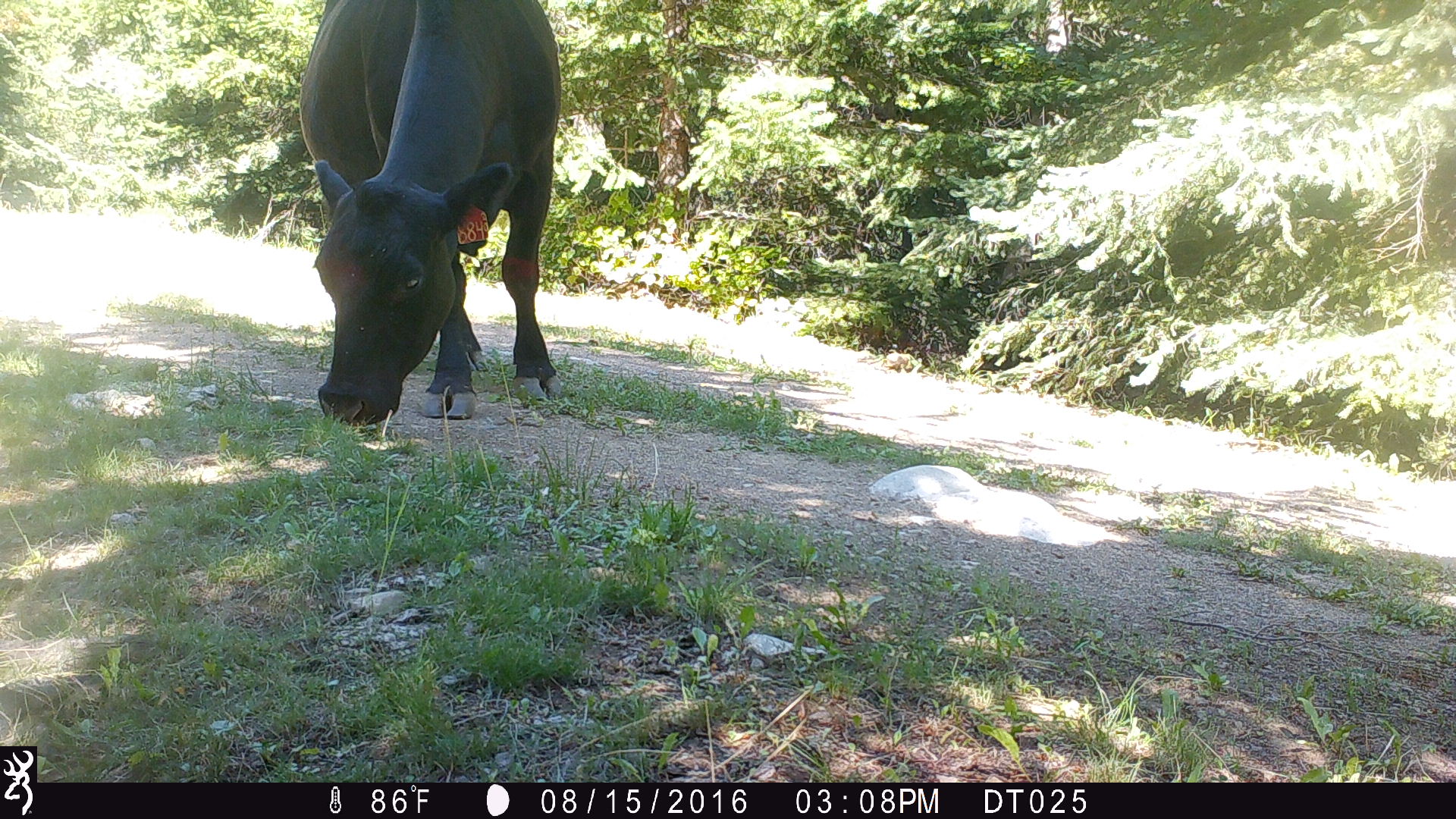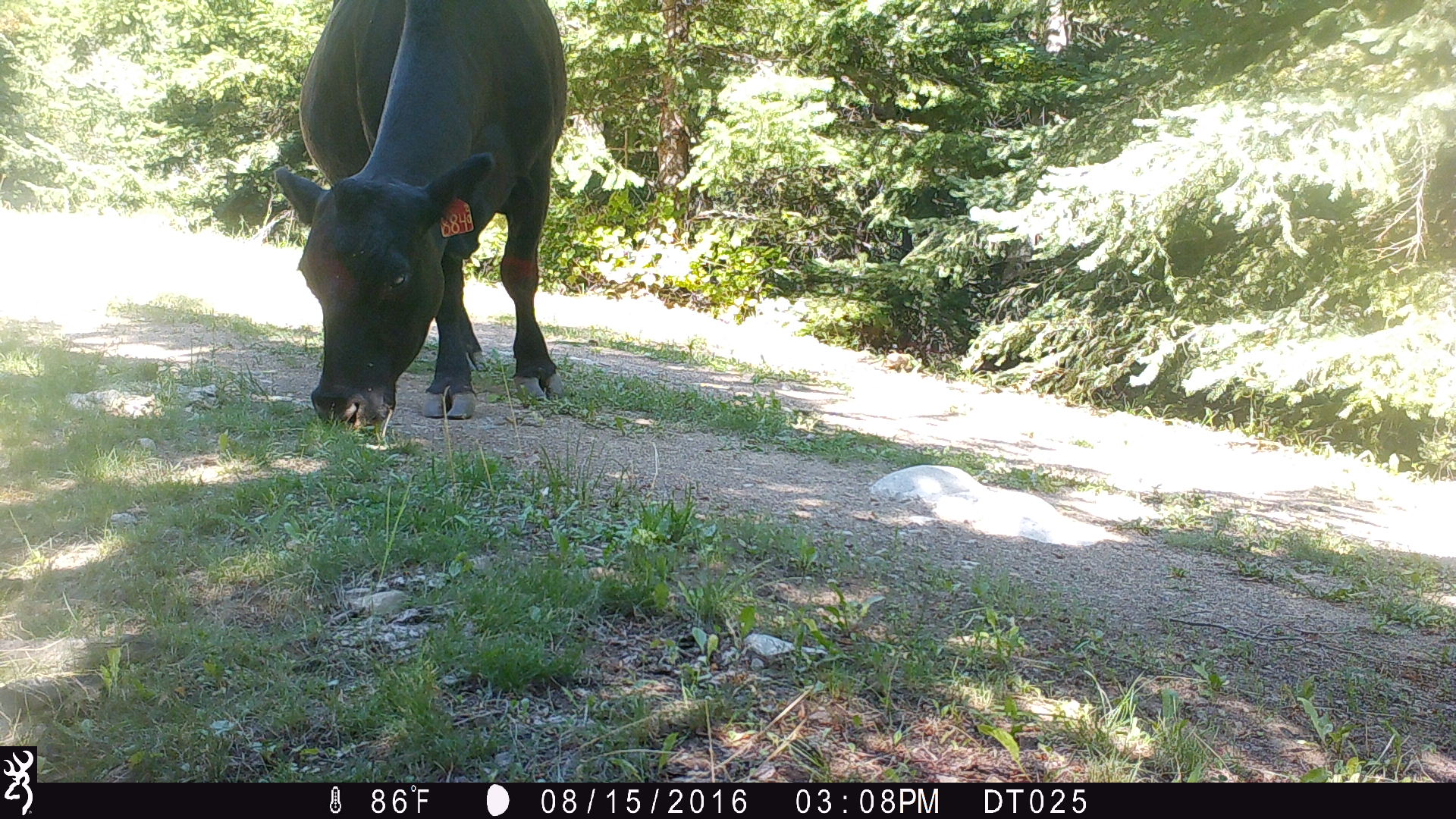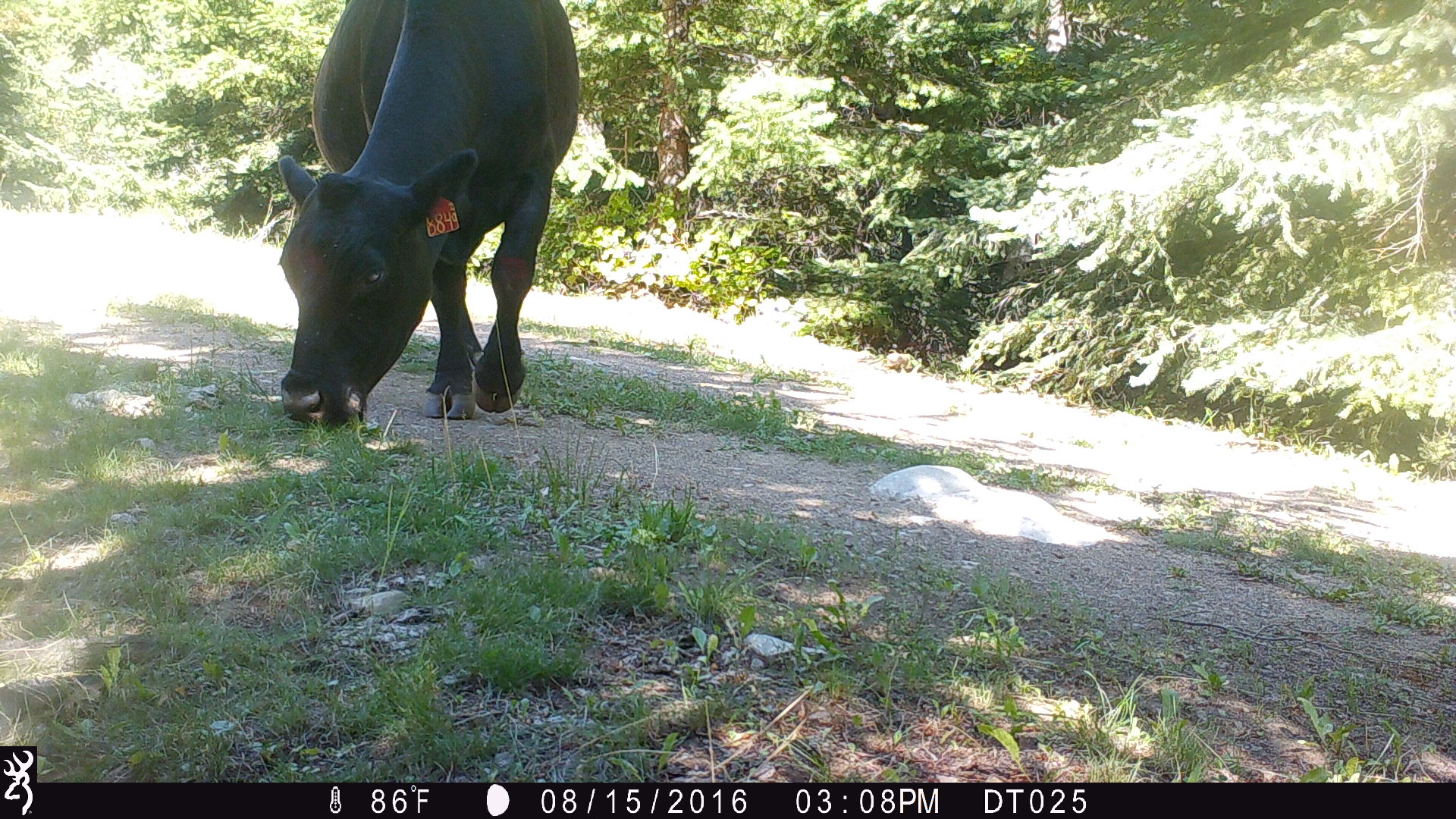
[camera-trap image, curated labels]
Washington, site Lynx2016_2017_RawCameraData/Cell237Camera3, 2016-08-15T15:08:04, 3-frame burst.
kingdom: Animalia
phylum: Chordata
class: Mammalia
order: Artiodactyla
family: Bovidae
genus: Bos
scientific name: Bos taurus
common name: domestic cattle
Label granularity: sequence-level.